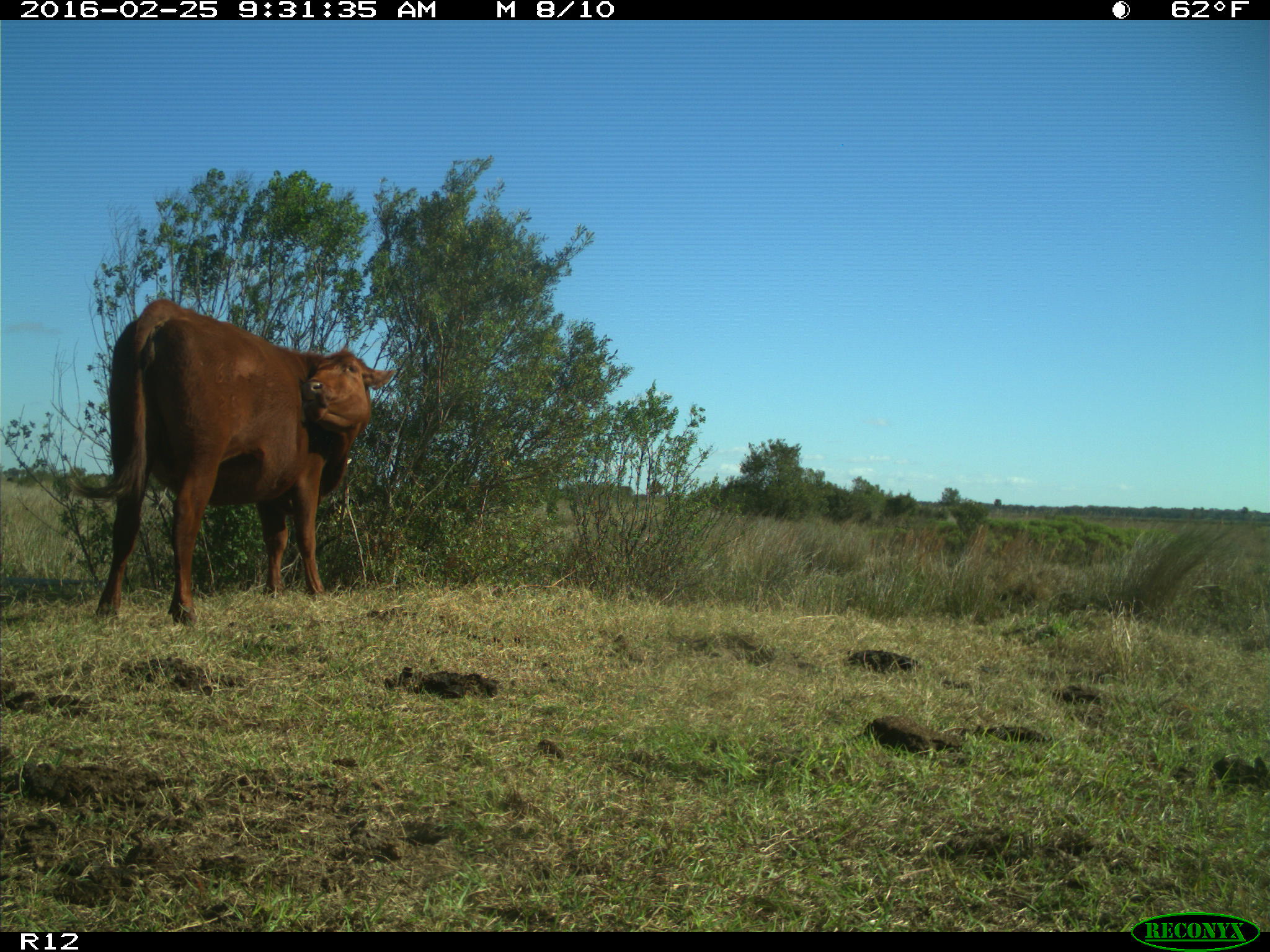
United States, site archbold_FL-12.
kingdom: Animalia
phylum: Chordata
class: Mammalia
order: Artiodactyla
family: Bovidae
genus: Bos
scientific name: Bos taurus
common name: domestic cow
Bos taurus (domestic cow).